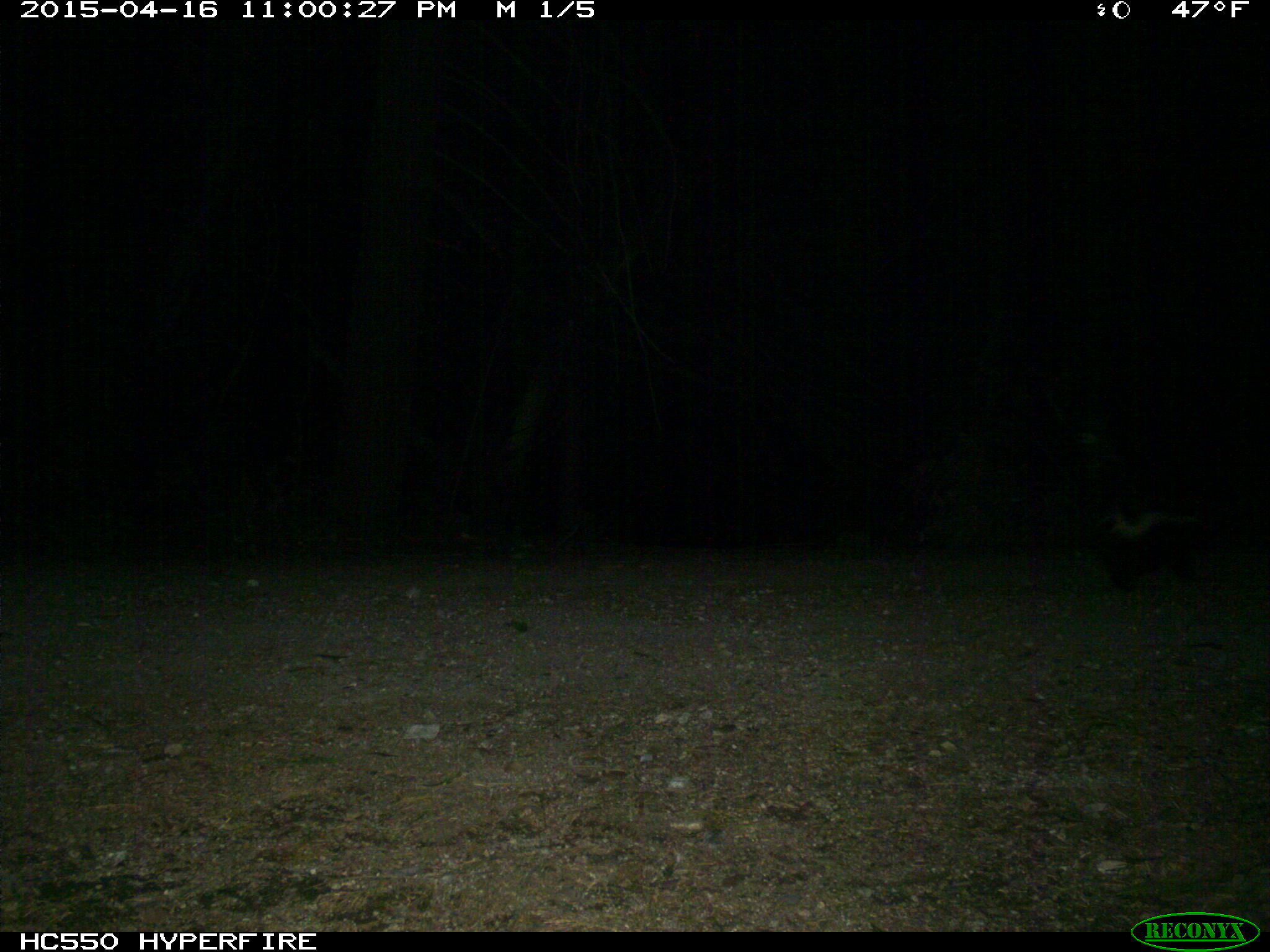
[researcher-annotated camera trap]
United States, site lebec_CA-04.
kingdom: Animalia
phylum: Chordata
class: Mammalia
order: Carnivora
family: Mephitidae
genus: Mephitis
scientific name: Mephitis mephitis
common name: striped skunk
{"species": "Mephitis mephitis (striped skunk)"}